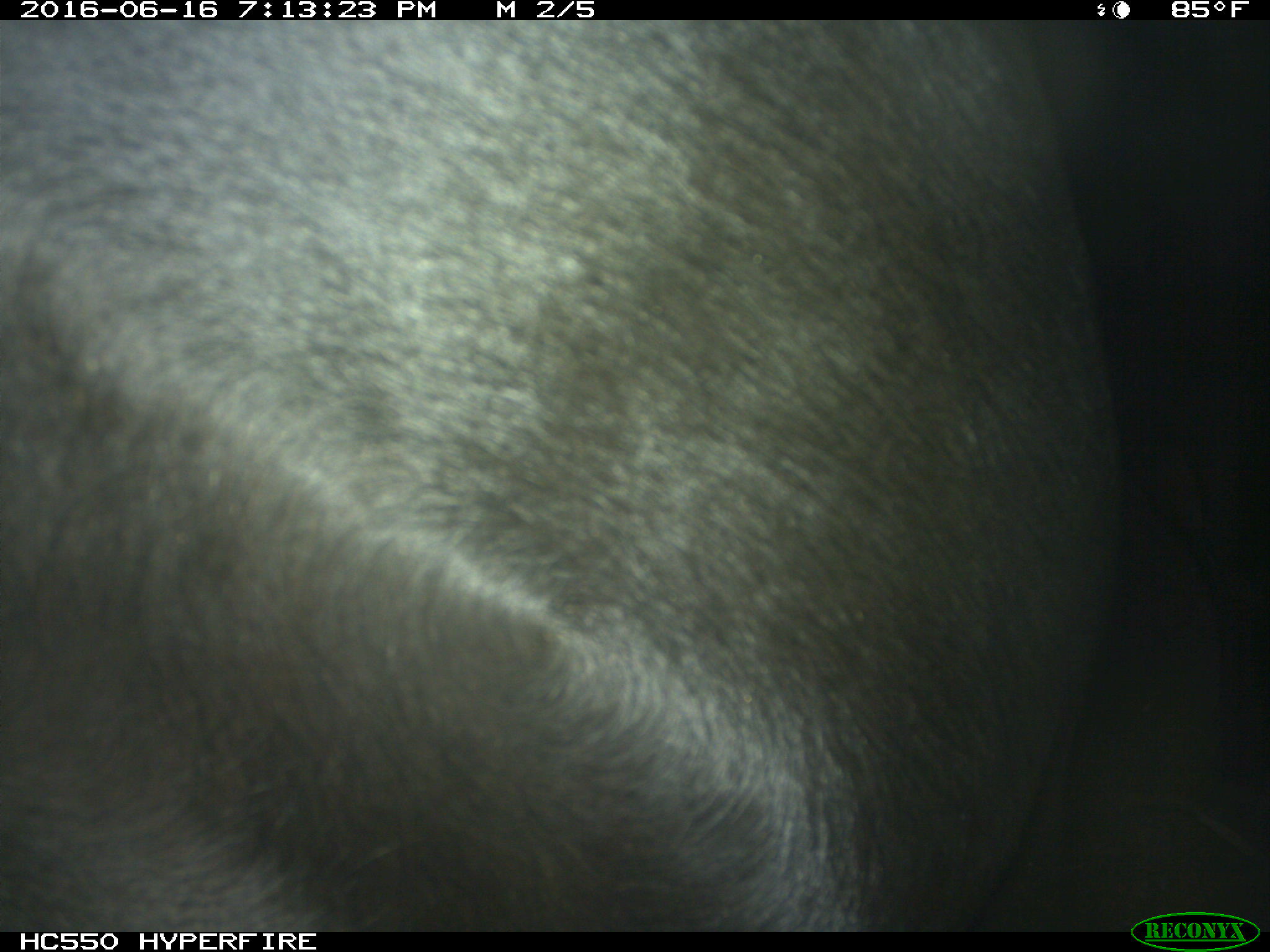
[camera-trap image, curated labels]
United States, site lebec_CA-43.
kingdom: Animalia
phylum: Chordata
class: Mammalia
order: Artiodactyla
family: Bovidae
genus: Bos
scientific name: Bos taurus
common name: domestic cow